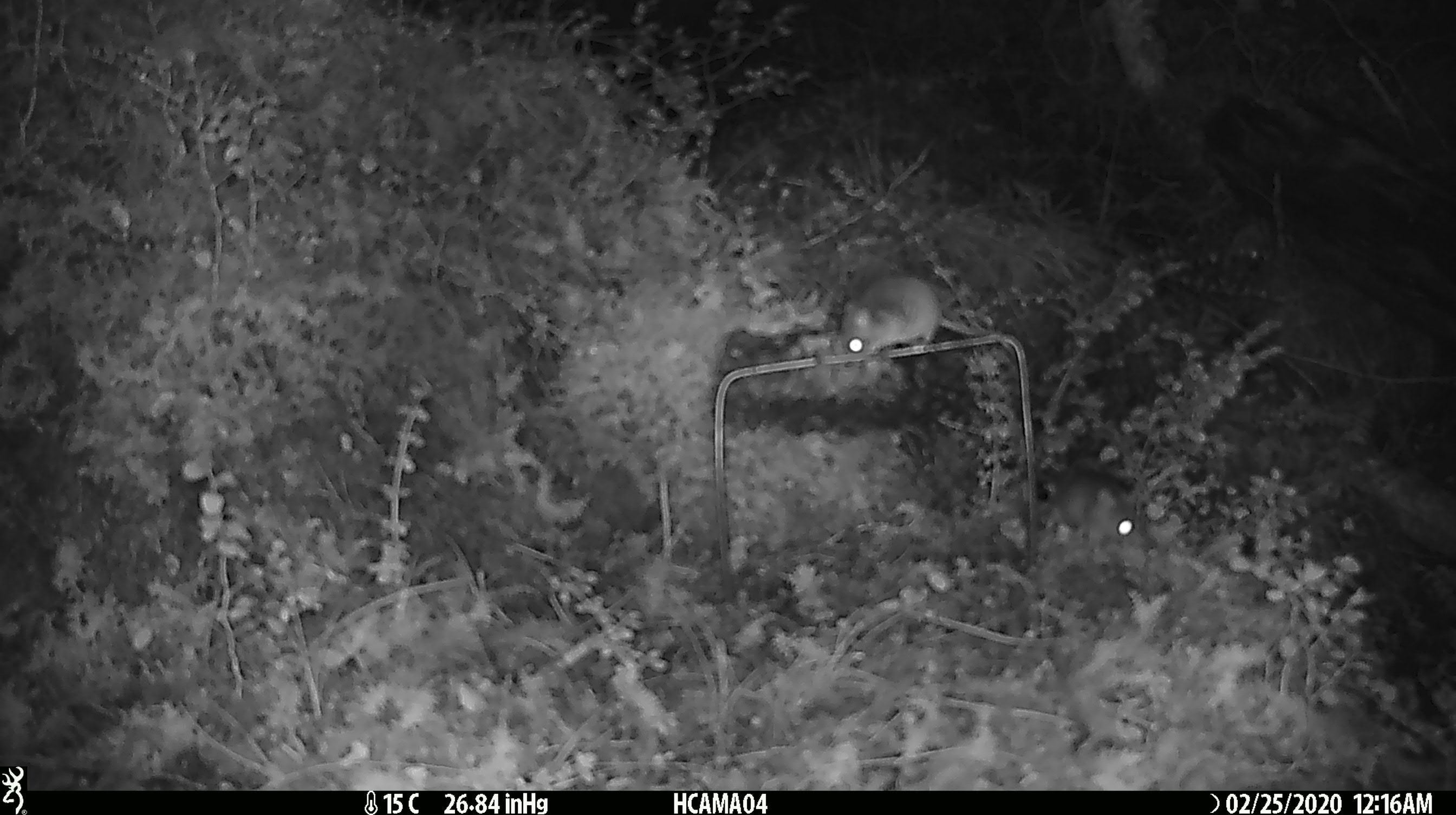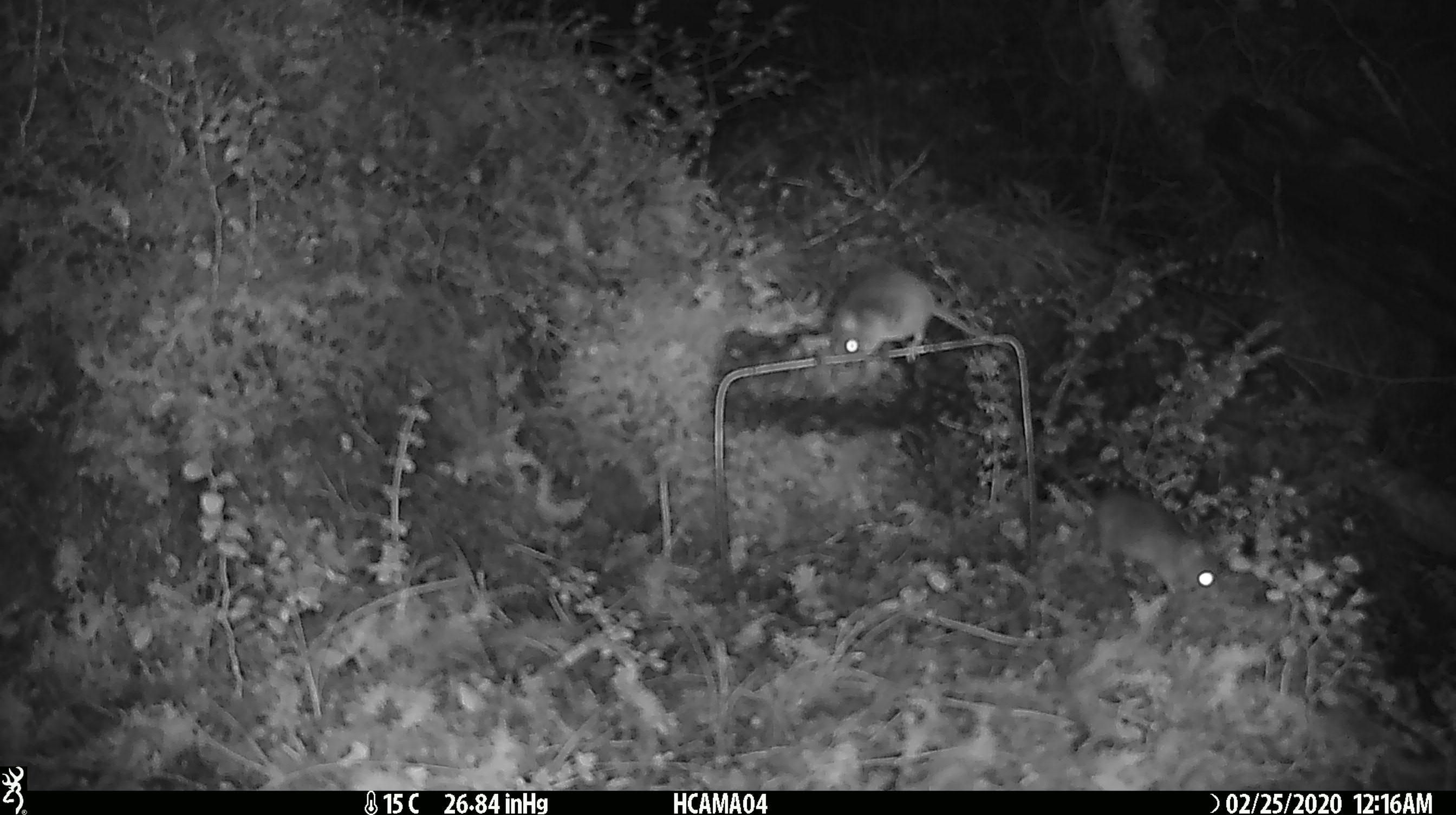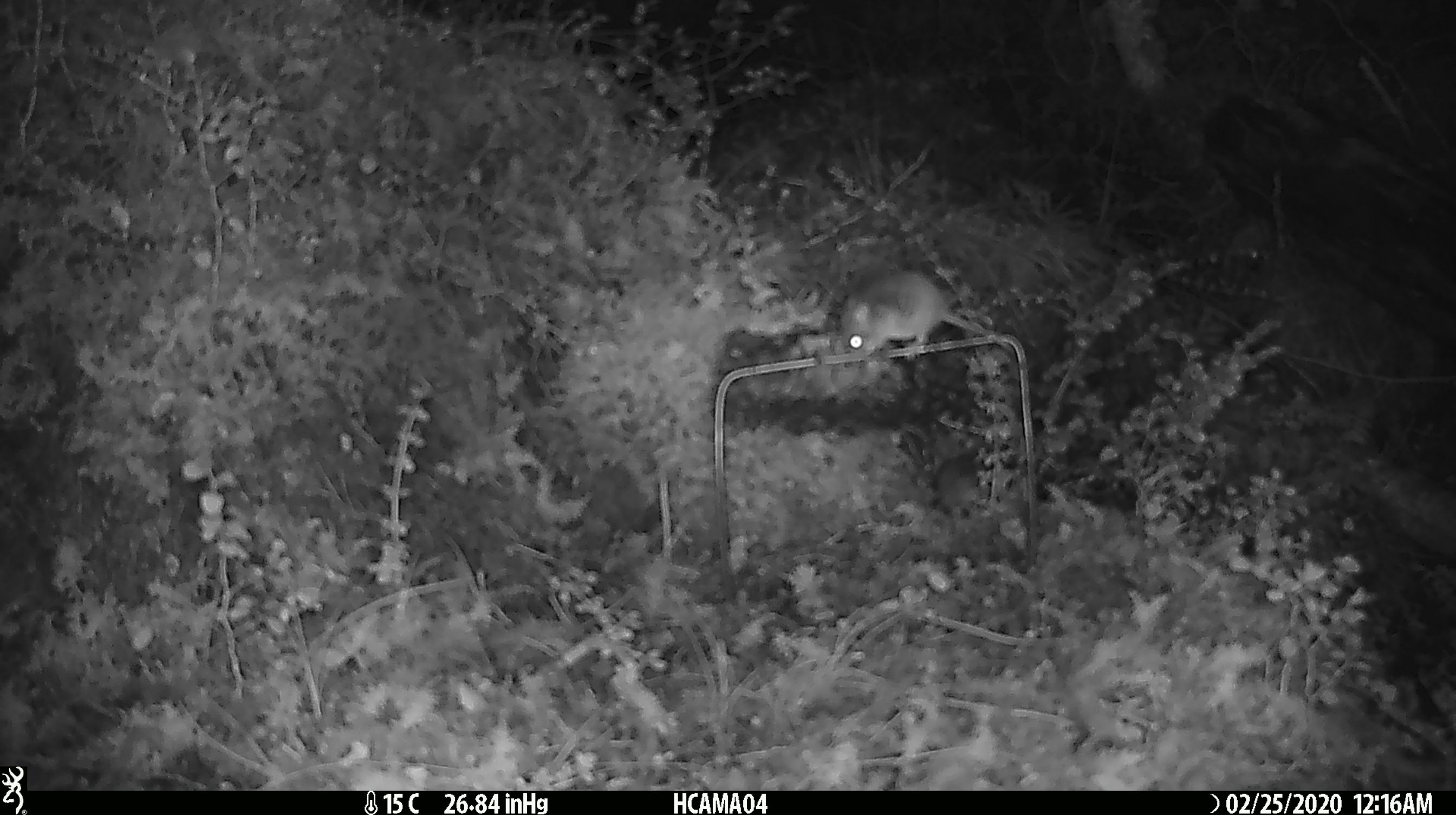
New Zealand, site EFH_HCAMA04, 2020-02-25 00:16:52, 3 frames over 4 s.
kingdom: Animalia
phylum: Chordata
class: Mammalia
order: Rodentia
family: Muridae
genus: Mus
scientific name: Mus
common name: mouse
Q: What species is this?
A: Mouse (Mus).